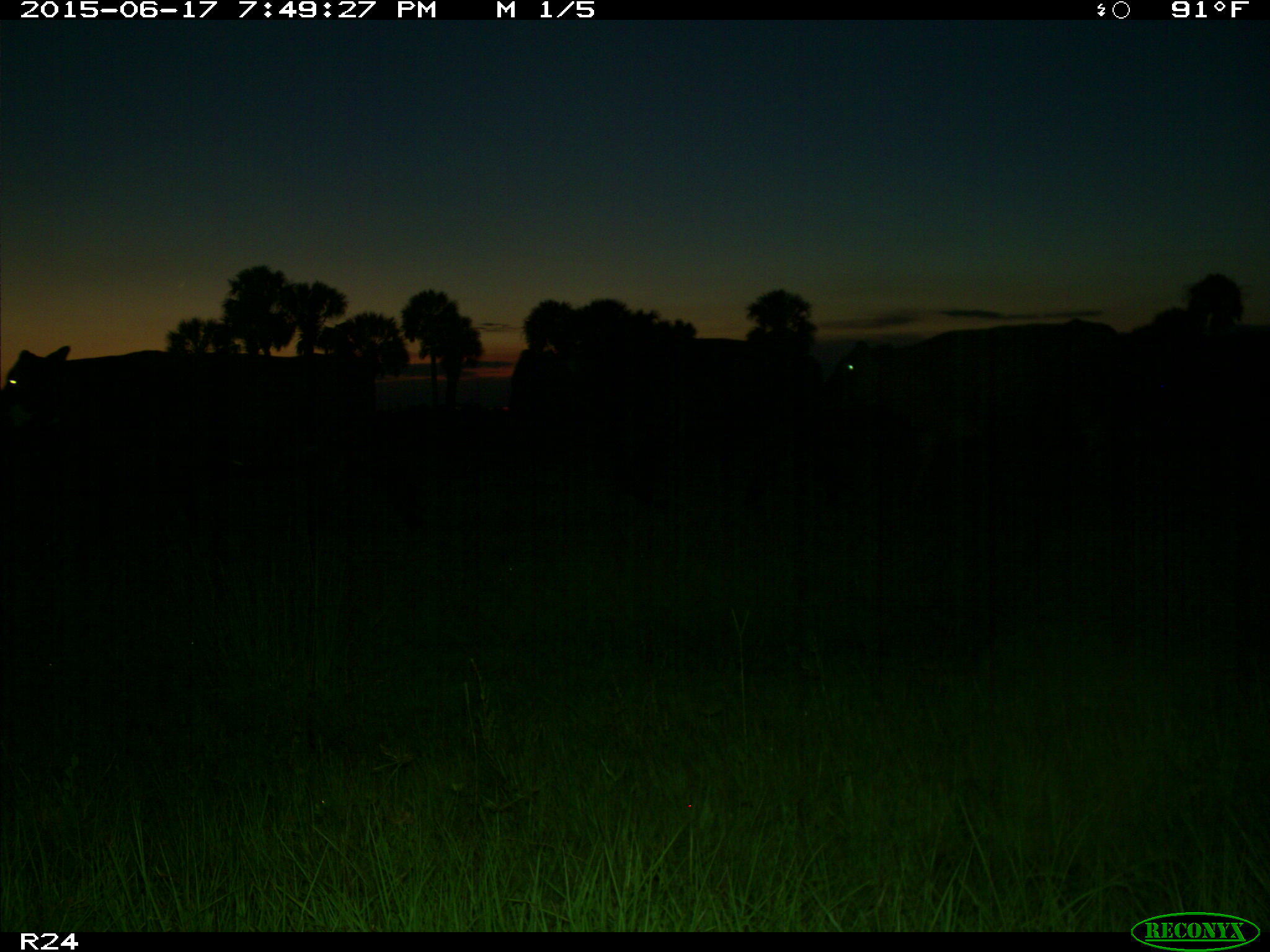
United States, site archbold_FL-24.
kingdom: Animalia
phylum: Chordata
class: Mammalia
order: Artiodactyla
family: Bovidae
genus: Bos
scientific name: Bos taurus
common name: domestic cow